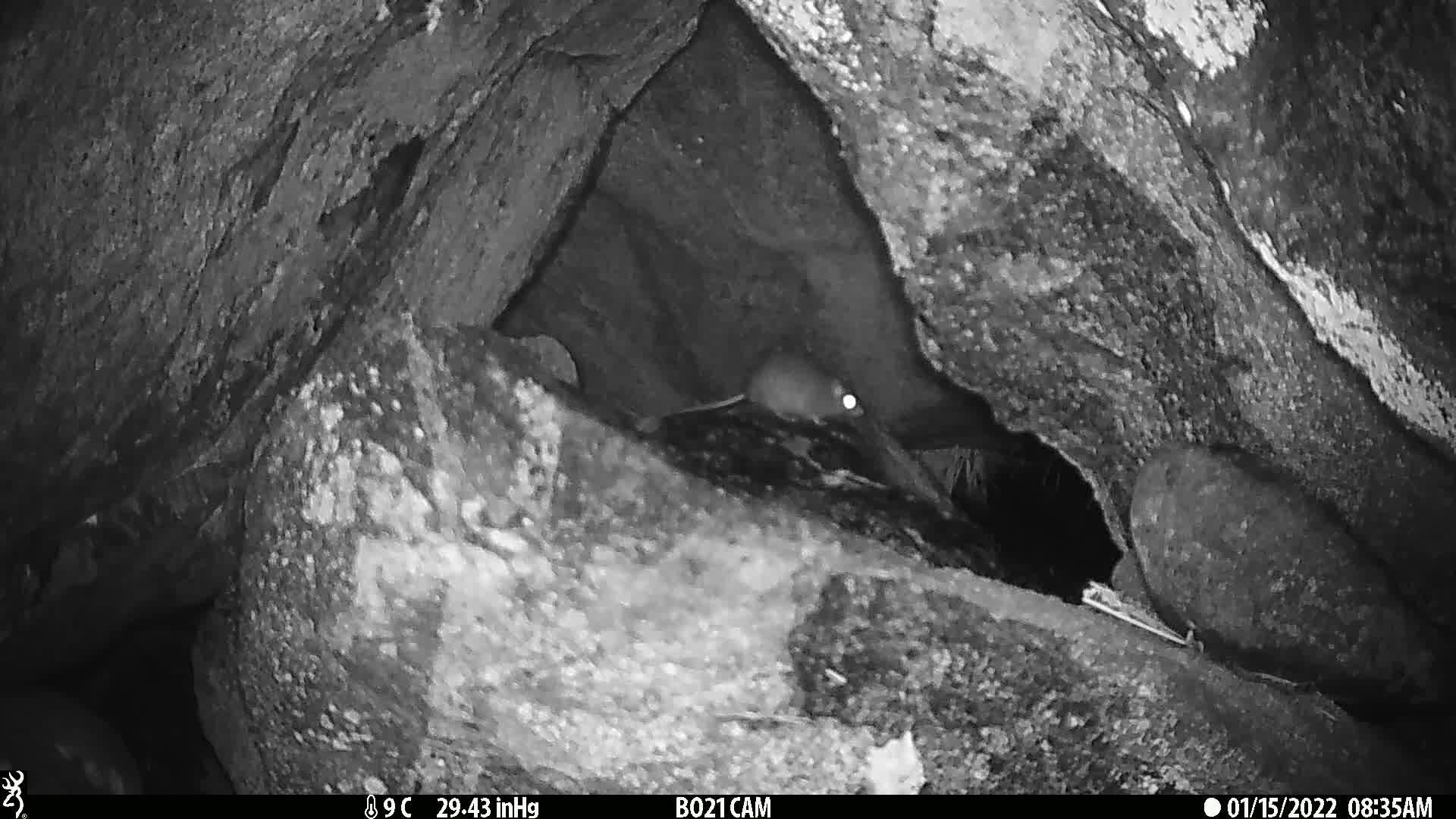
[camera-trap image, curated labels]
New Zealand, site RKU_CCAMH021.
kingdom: Animalia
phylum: Chordata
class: Mammalia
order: Rodentia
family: Muridae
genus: Rattus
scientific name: Rattus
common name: rat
Rat (Rattus).